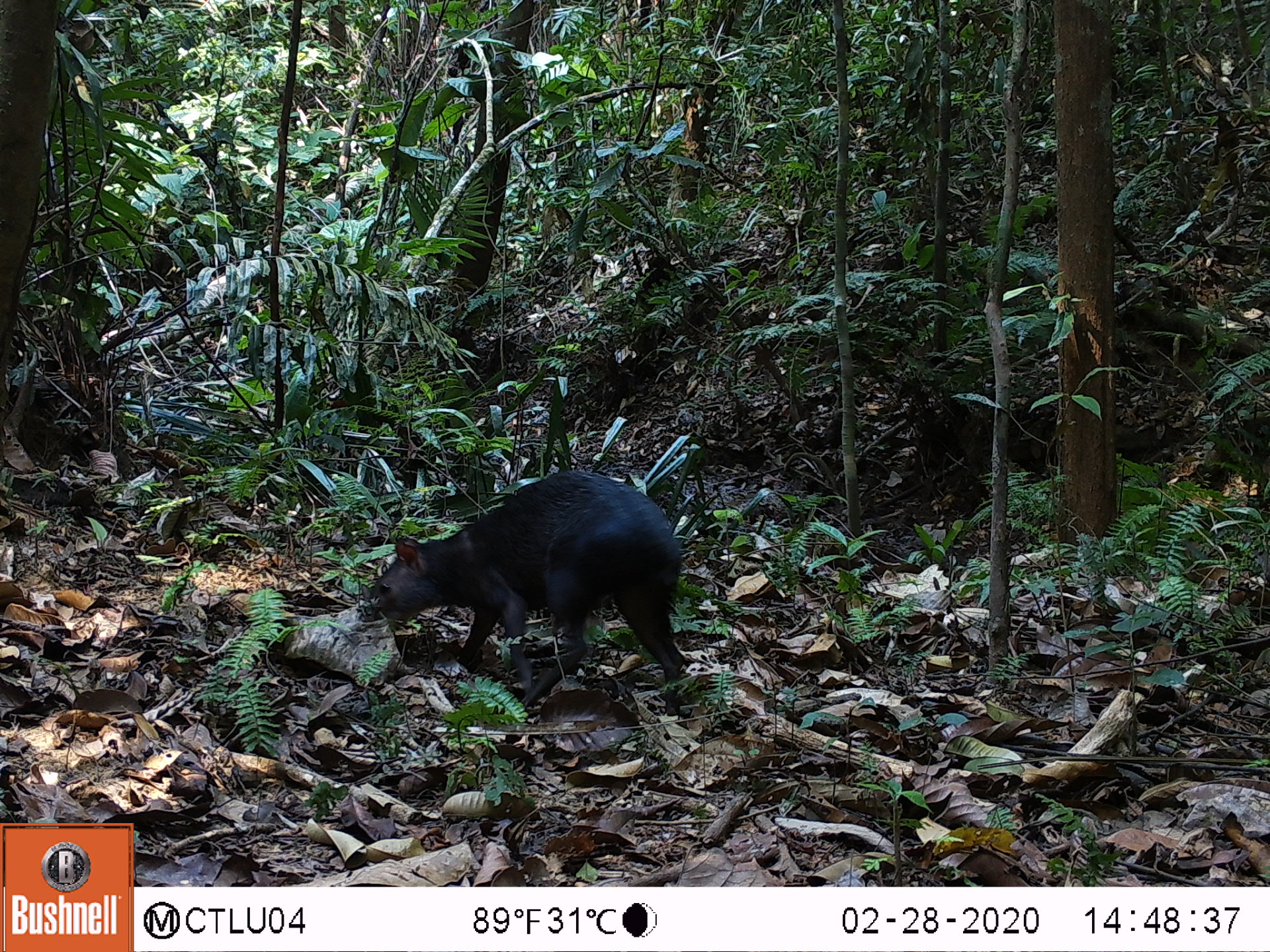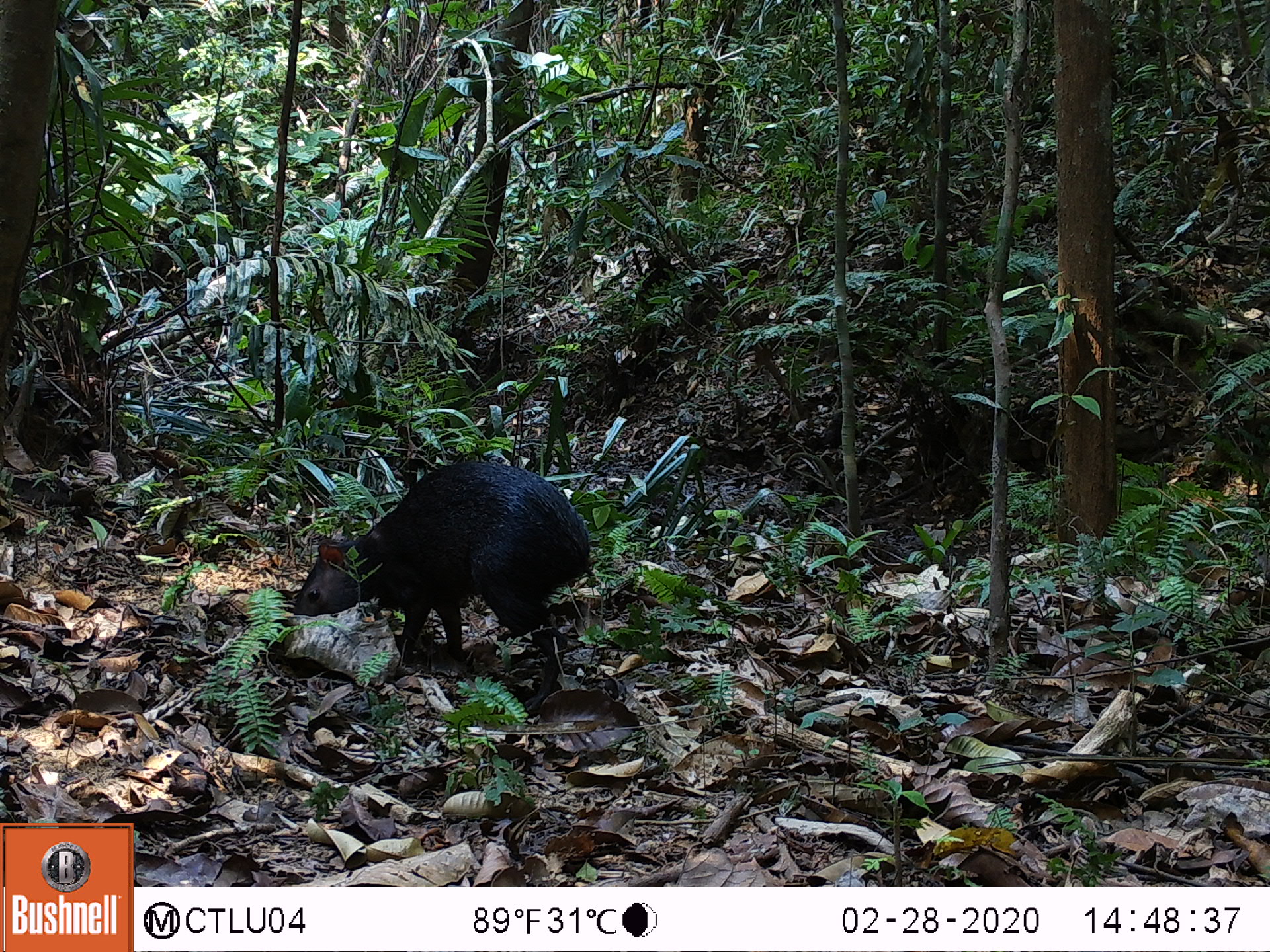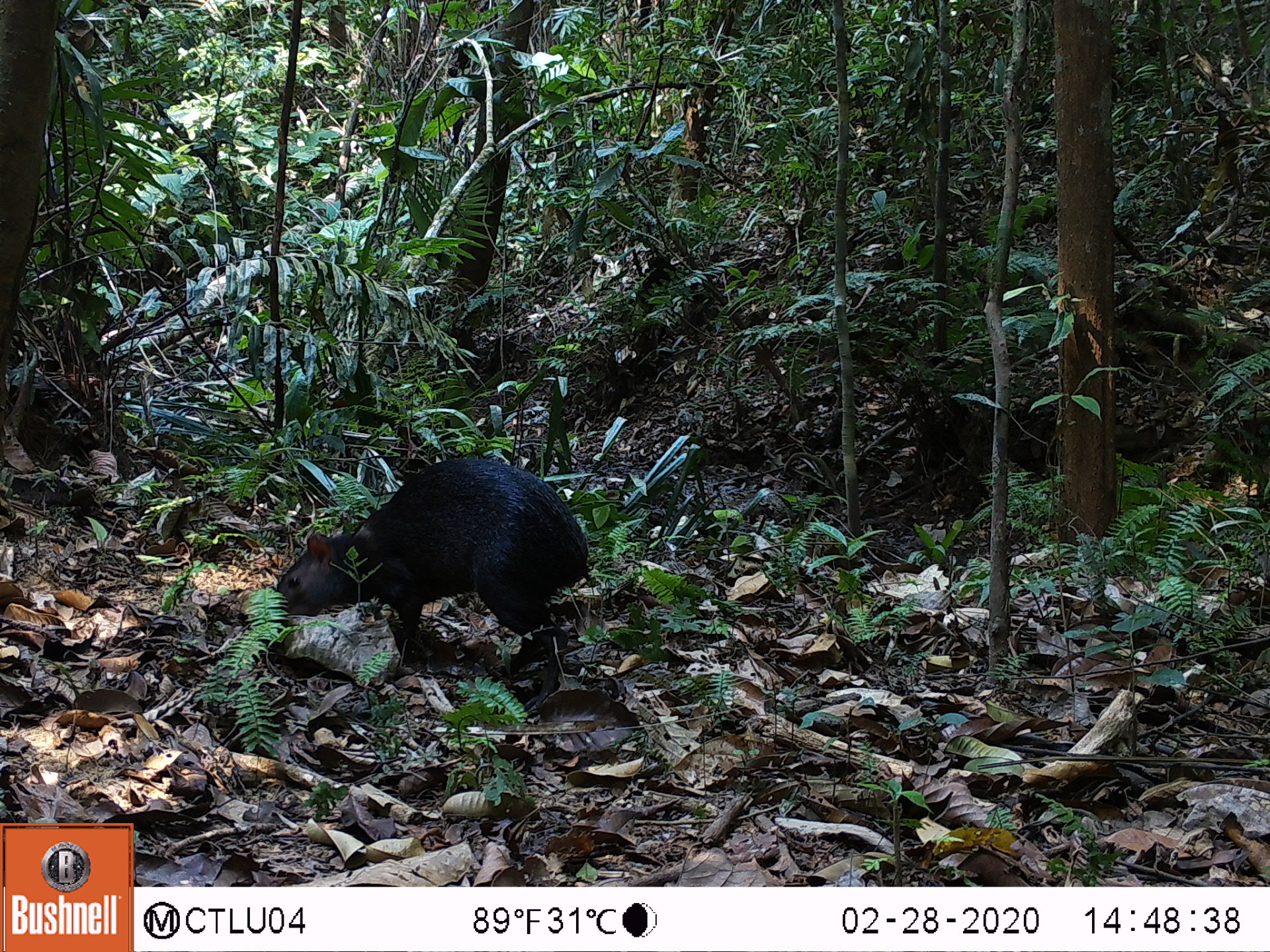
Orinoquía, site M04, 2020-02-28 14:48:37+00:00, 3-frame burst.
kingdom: Animalia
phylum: Chordata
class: Mammalia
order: Rodentia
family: Dasyproctidae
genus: Dasyprocta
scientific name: Dasyprocta fuliginosa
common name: black agouti